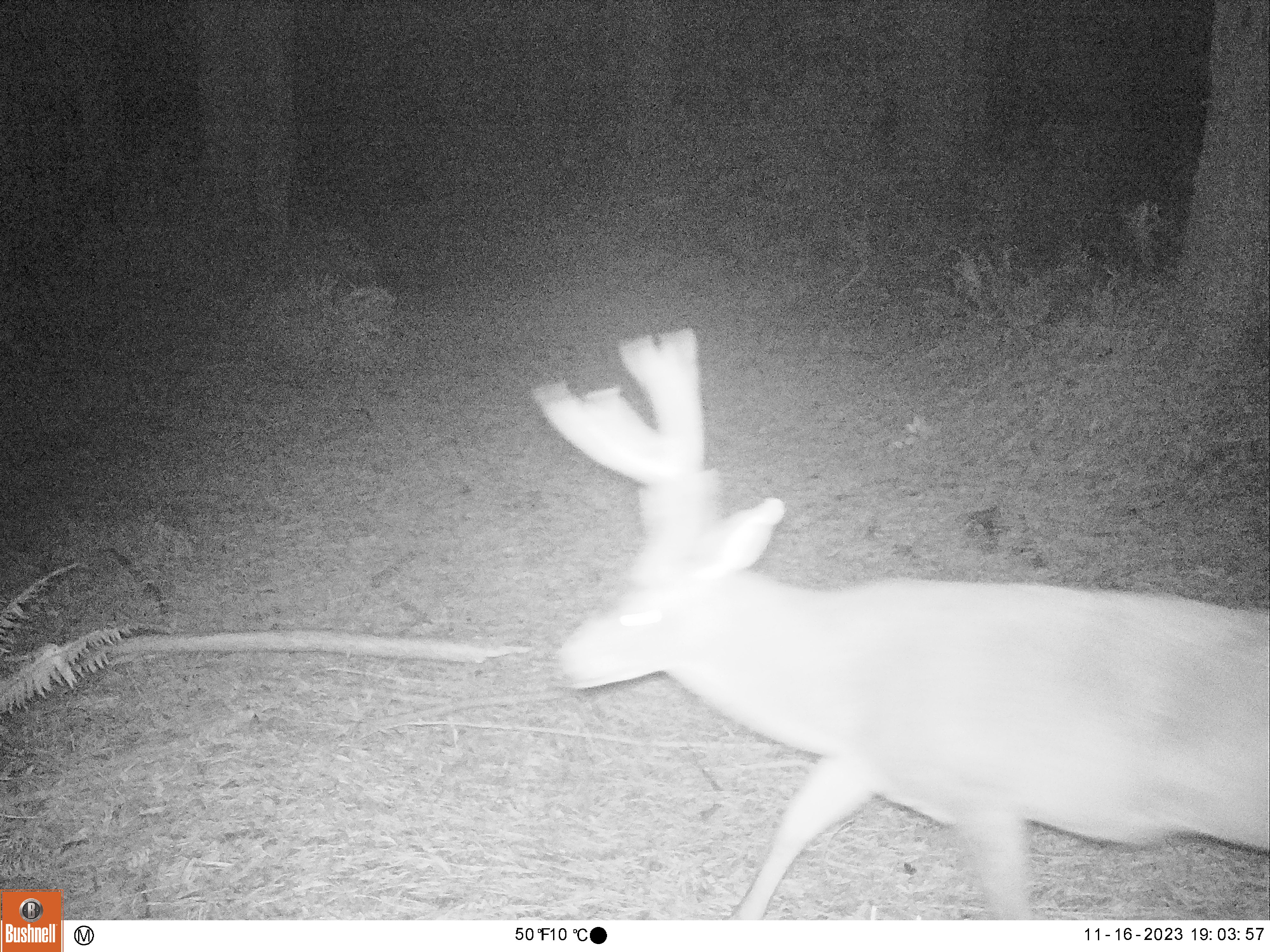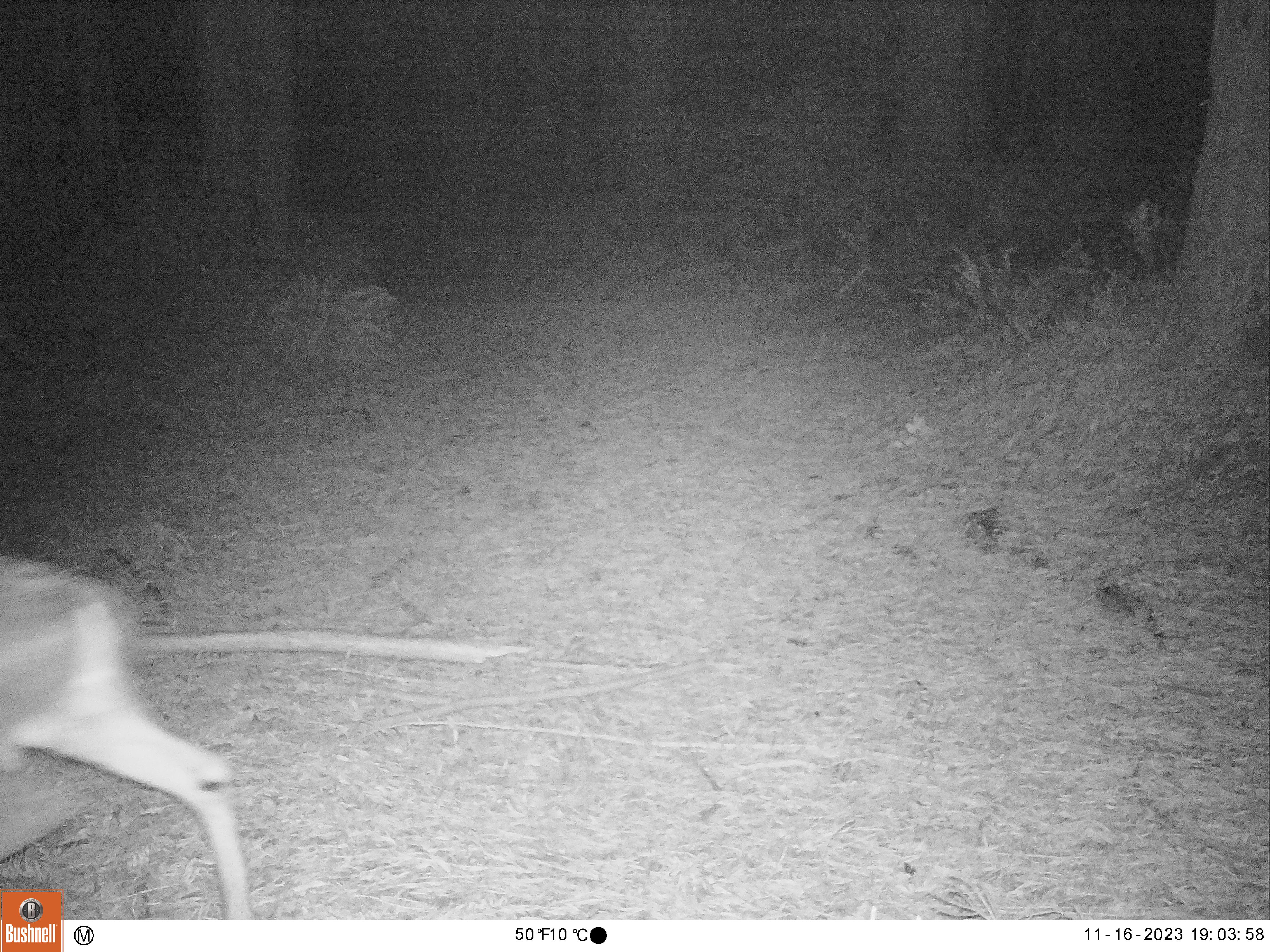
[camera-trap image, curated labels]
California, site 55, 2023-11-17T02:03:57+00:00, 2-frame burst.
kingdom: Animalia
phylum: Chordata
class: Mammalia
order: Artiodactyla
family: Cervidae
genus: Odocoileus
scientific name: Odocoileus hemionus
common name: mule deer